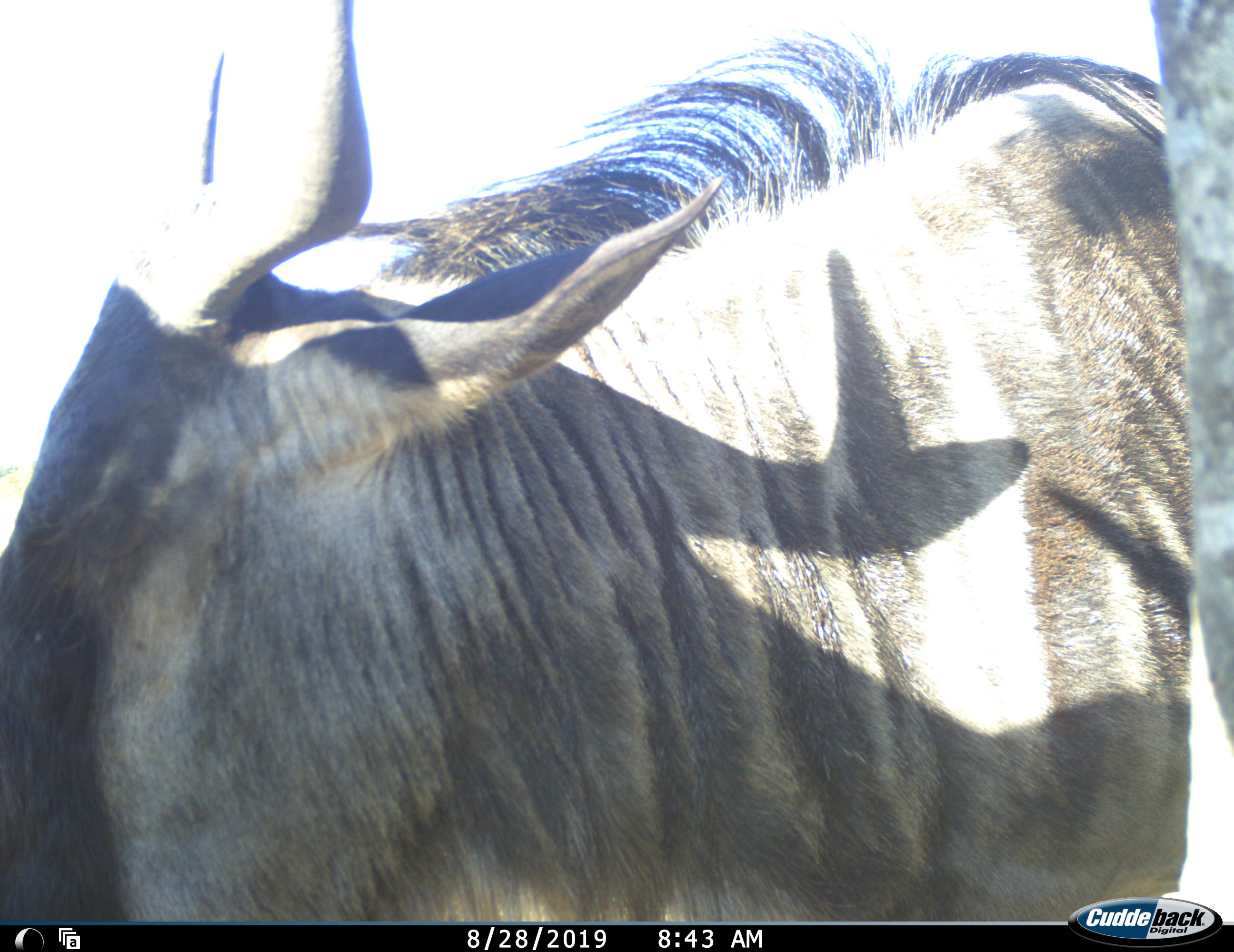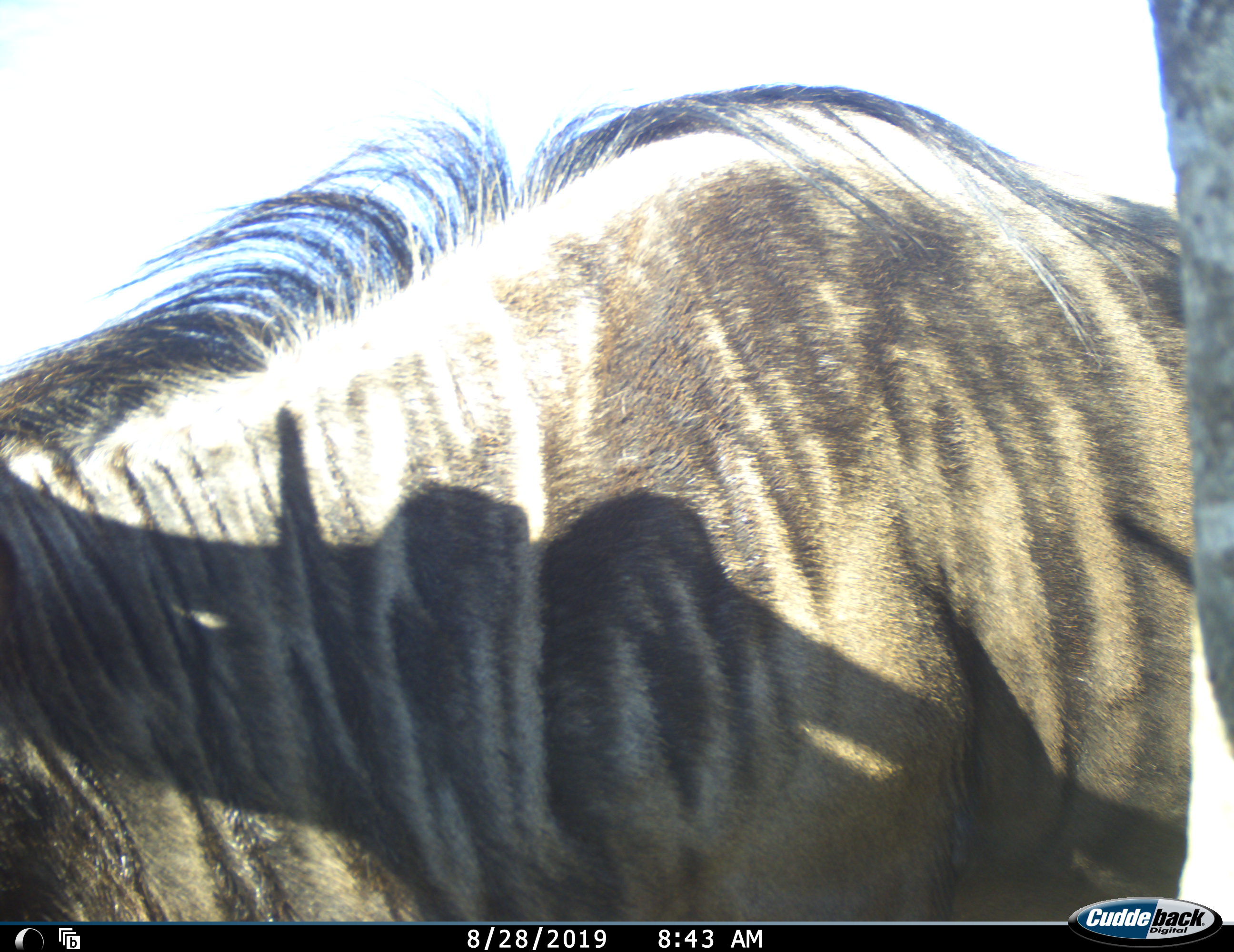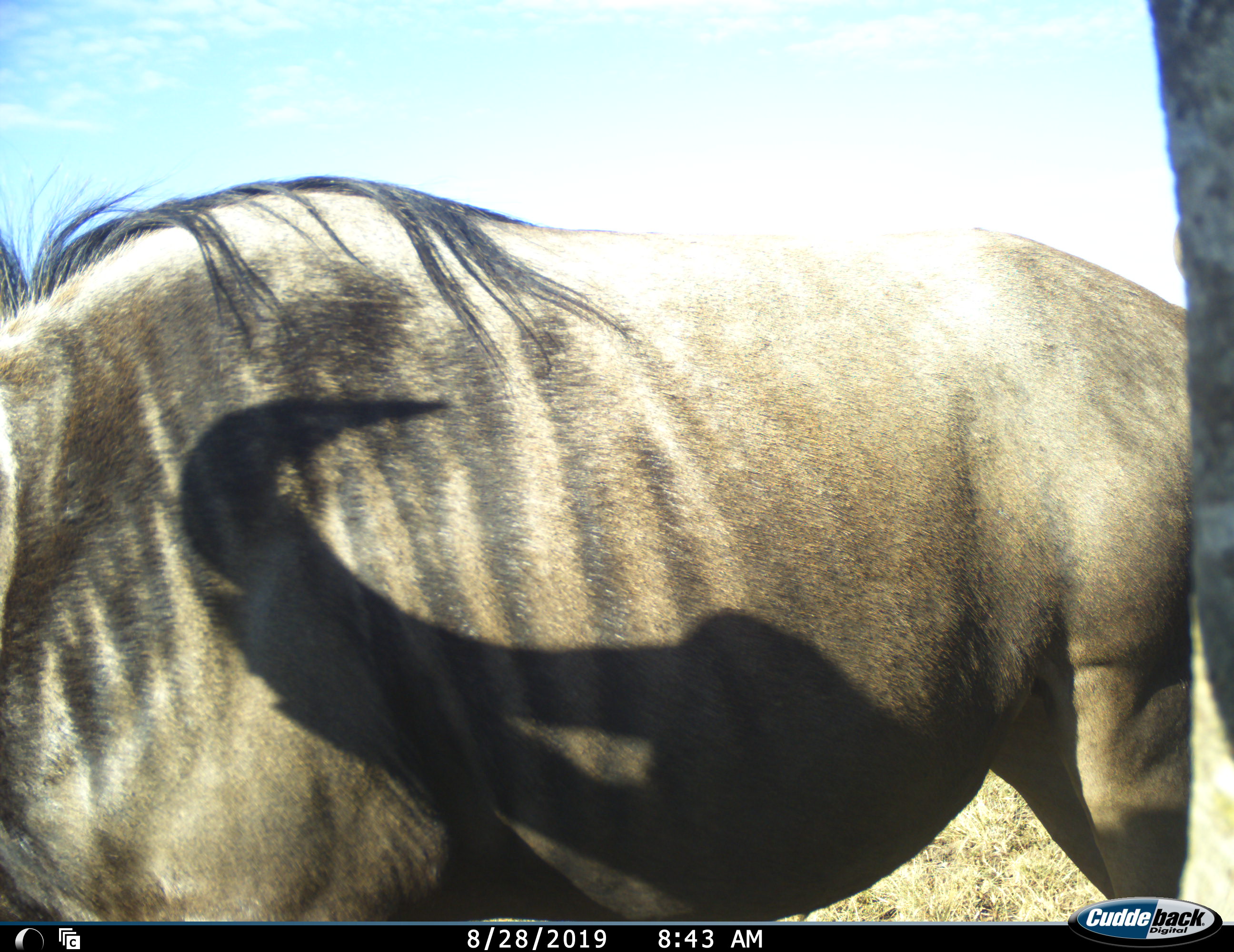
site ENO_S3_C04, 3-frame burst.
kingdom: Animalia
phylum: Chordata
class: Mammalia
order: Artiodactyla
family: Bovidae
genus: Connochaetes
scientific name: Connochaetes taurinus taurinus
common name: blue wildebeest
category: wildebeestblue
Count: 1.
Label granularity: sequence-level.